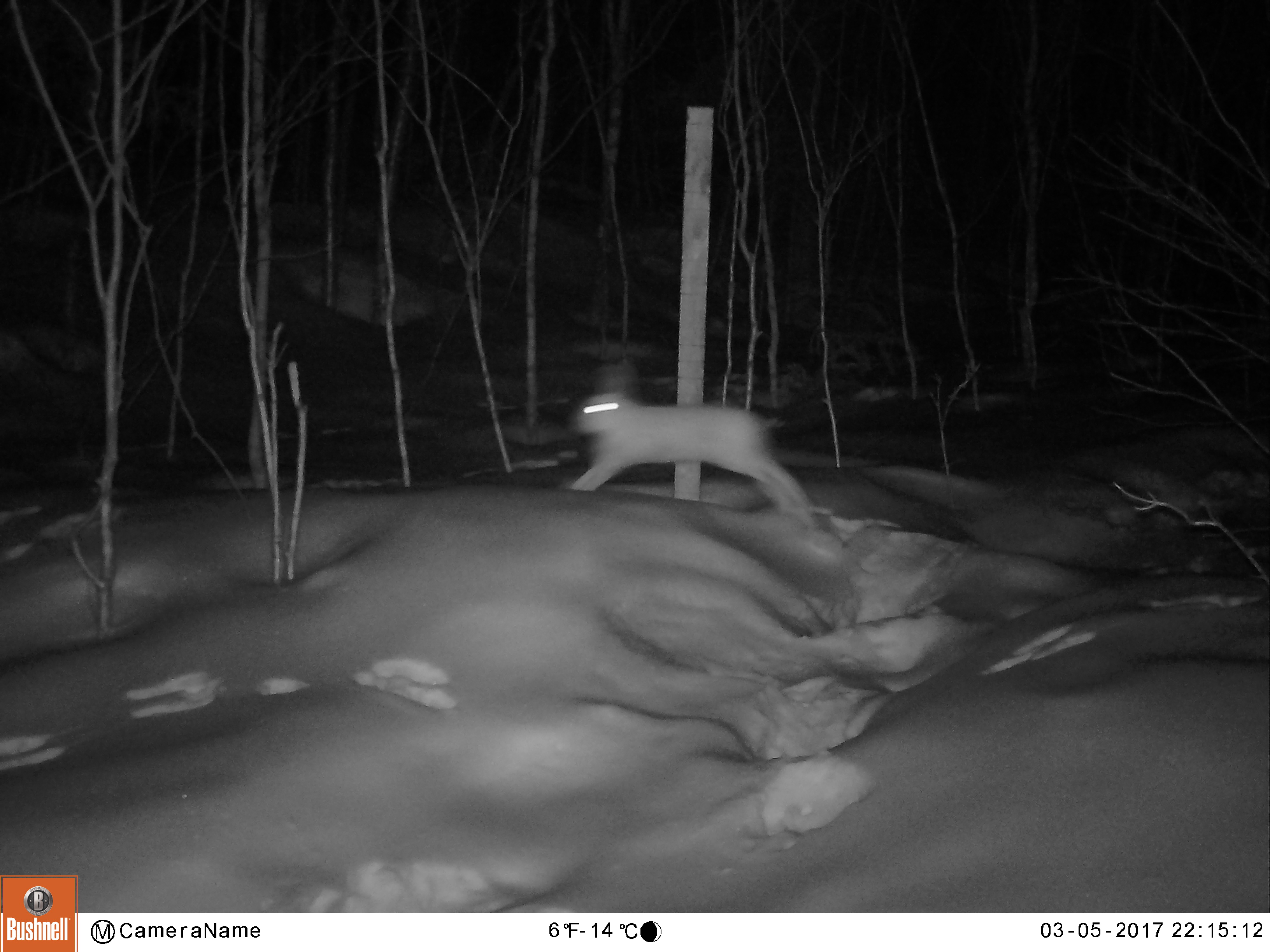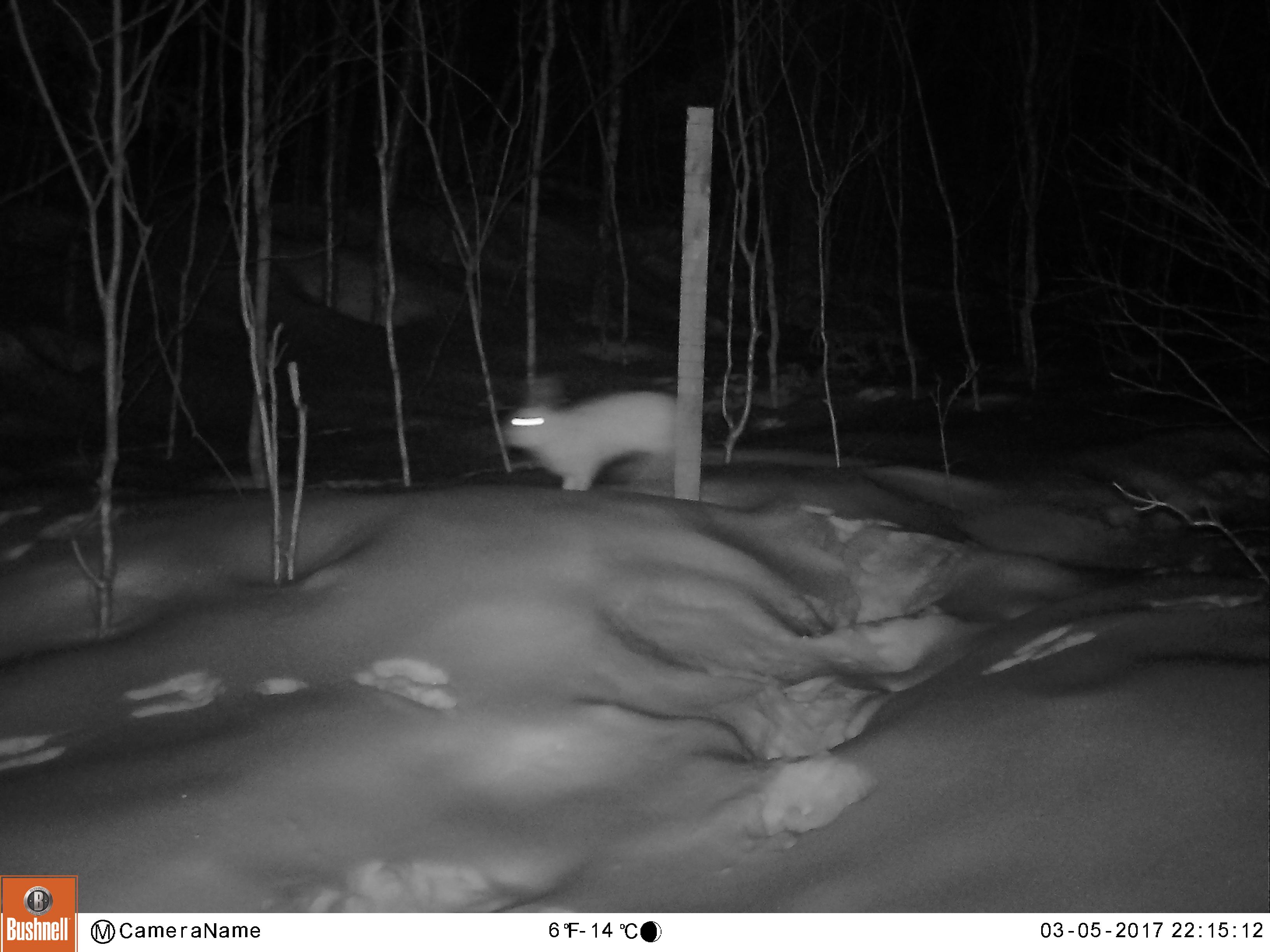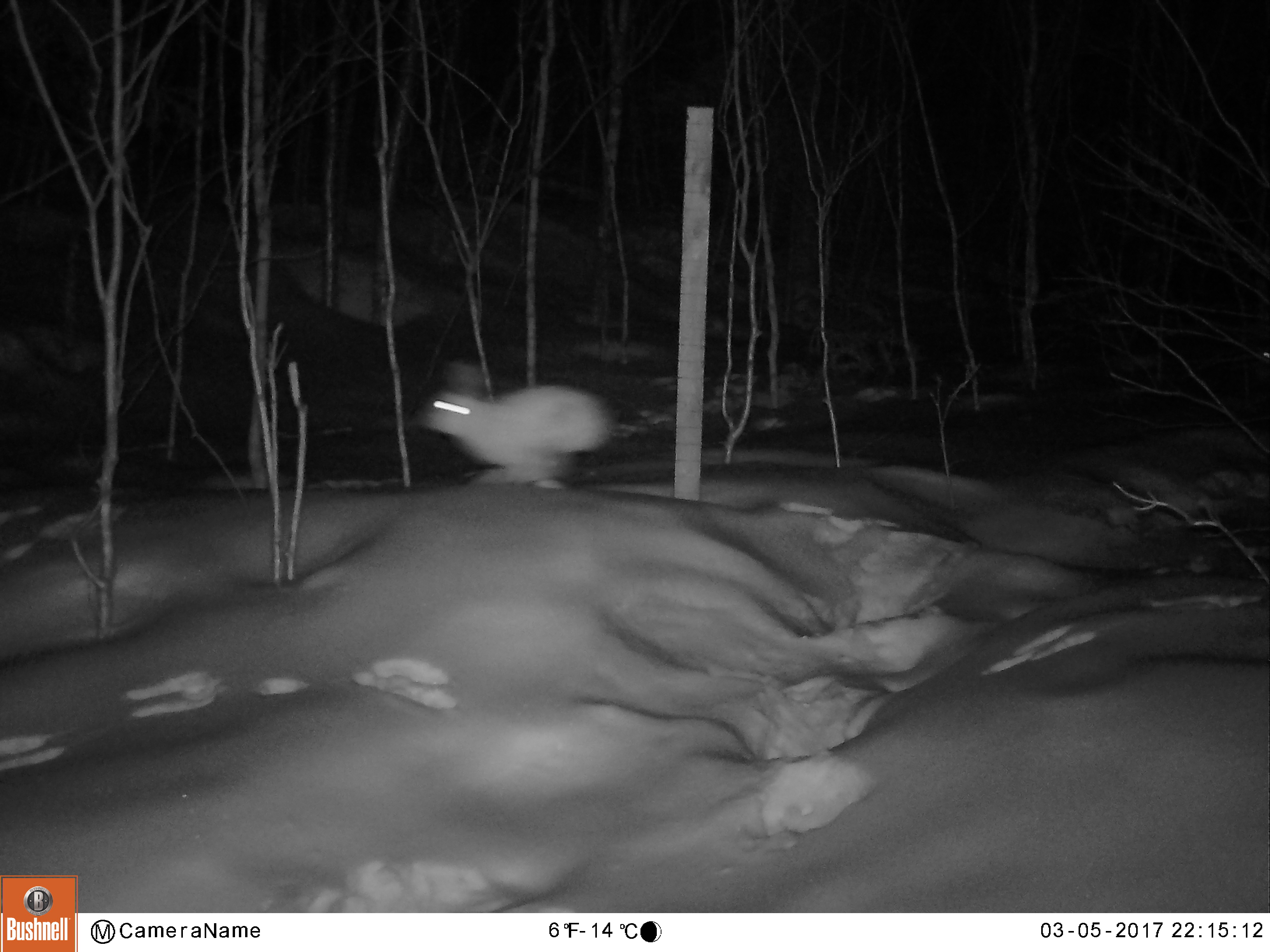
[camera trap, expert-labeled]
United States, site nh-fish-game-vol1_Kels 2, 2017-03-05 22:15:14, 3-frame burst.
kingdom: Animalia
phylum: Chordata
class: Mammalia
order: Lagomorpha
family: Leporidae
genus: Lepus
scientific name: Lepus americanus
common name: snowshoe hare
Snowshoe hare (Lepus americanus).